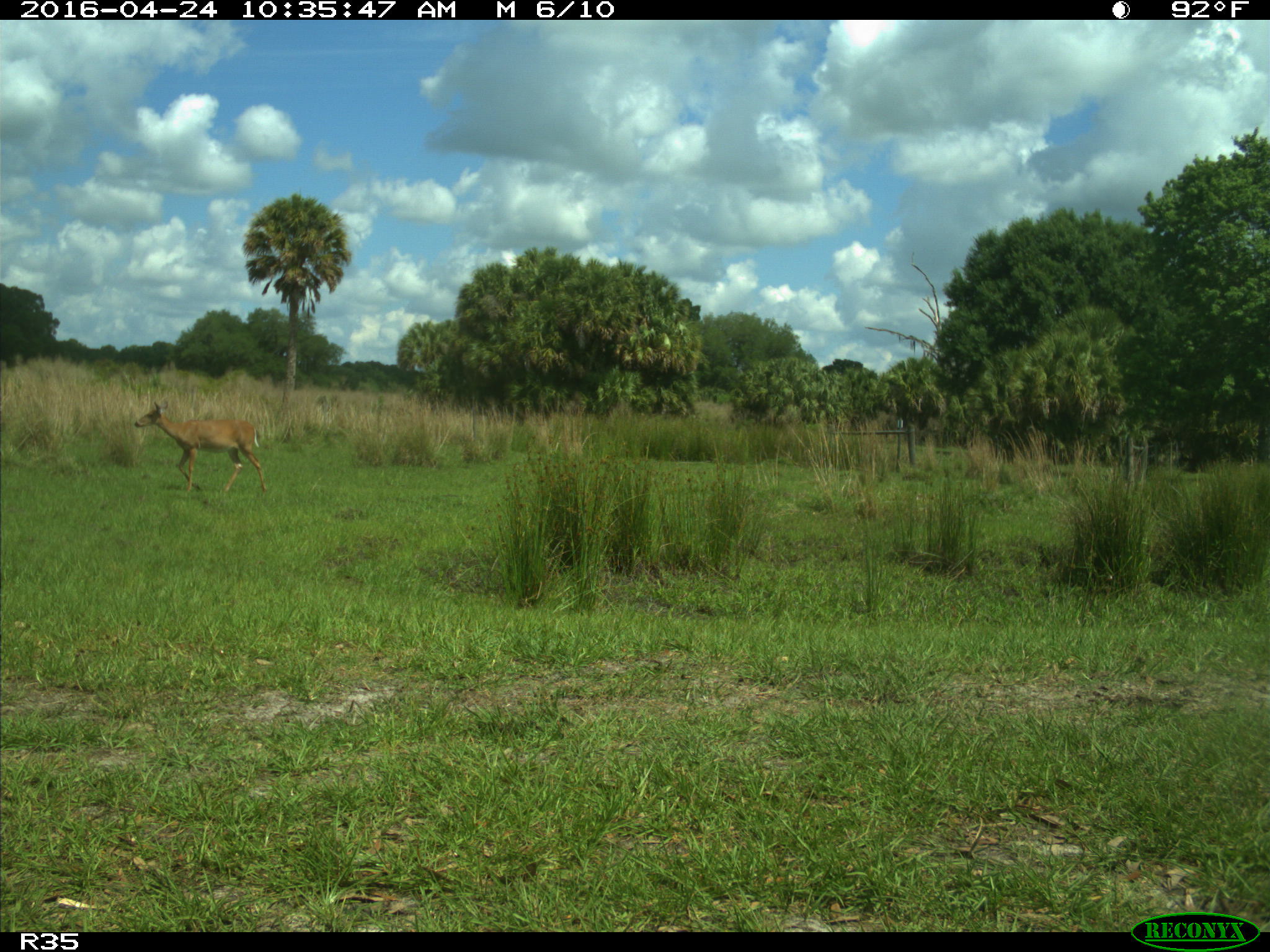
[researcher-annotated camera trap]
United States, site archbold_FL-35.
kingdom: Animalia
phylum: Chordata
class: Mammalia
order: Artiodactyla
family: Cervidae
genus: Odocoileus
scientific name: Odocoileus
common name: deer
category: unidentified deer